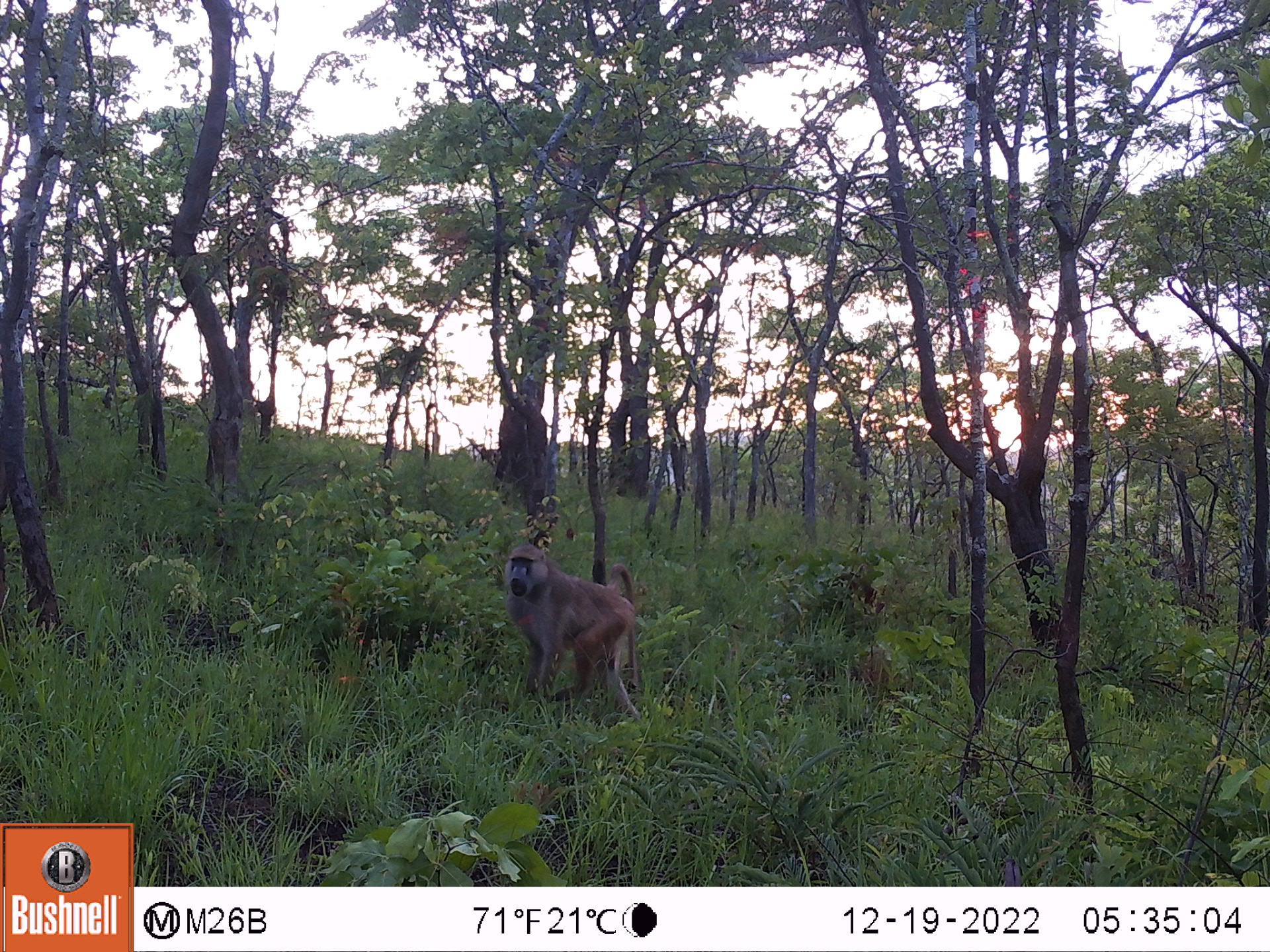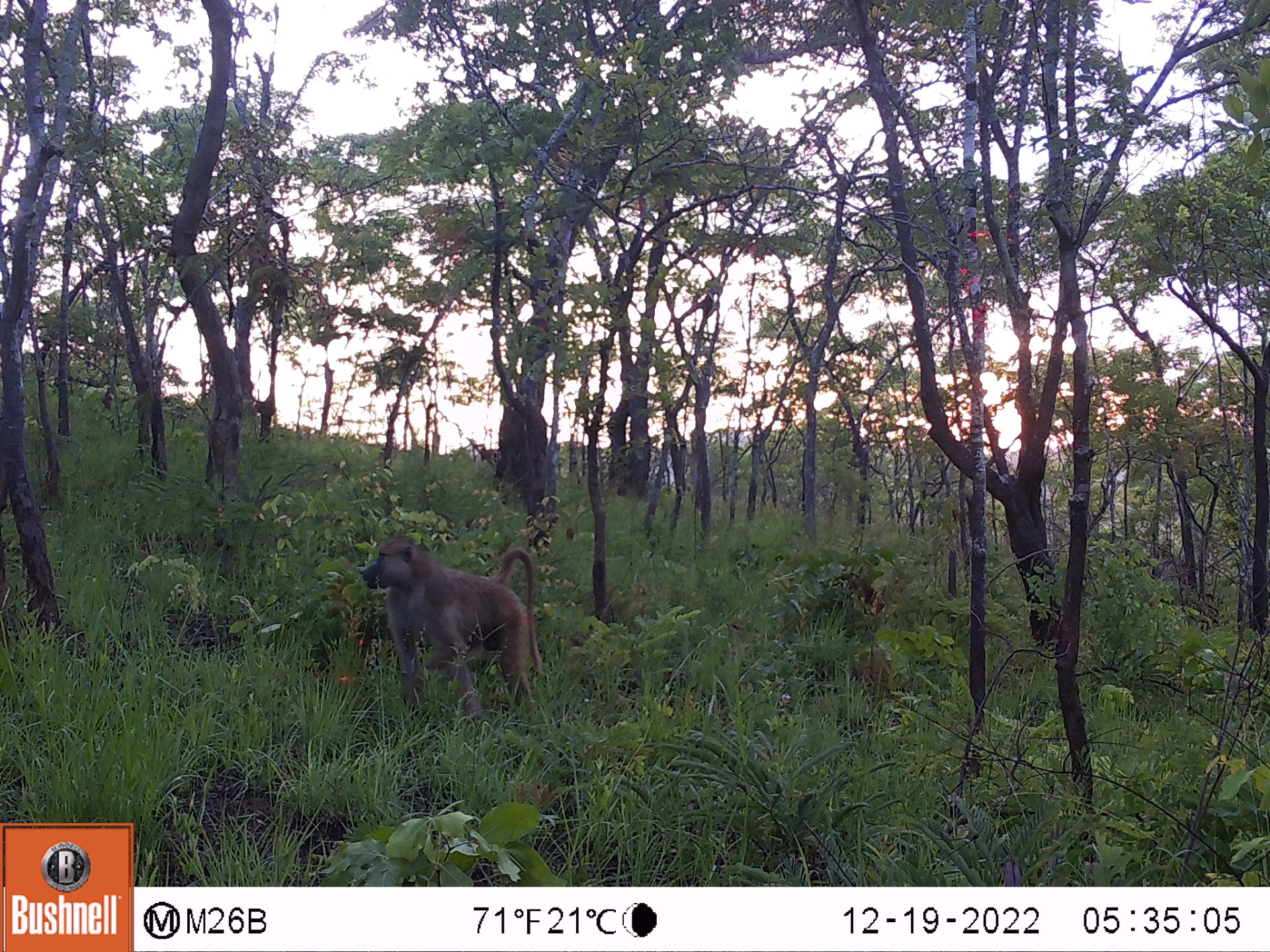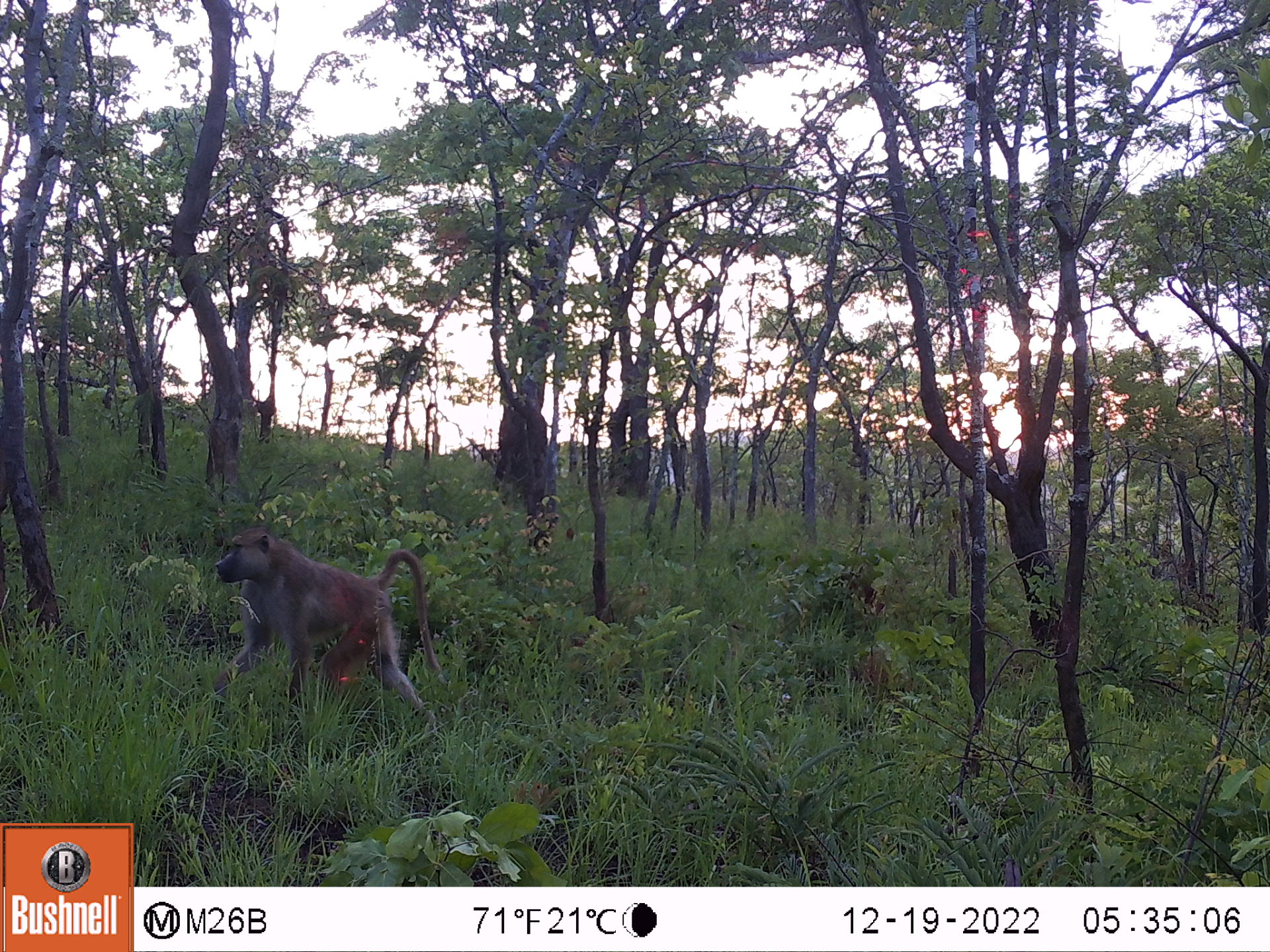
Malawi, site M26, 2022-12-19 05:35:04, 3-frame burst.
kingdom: Animalia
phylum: Chordata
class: Mammalia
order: Primates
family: Cercopithecidae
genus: Papio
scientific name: Papio cynocephalus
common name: yellow baboon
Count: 1.